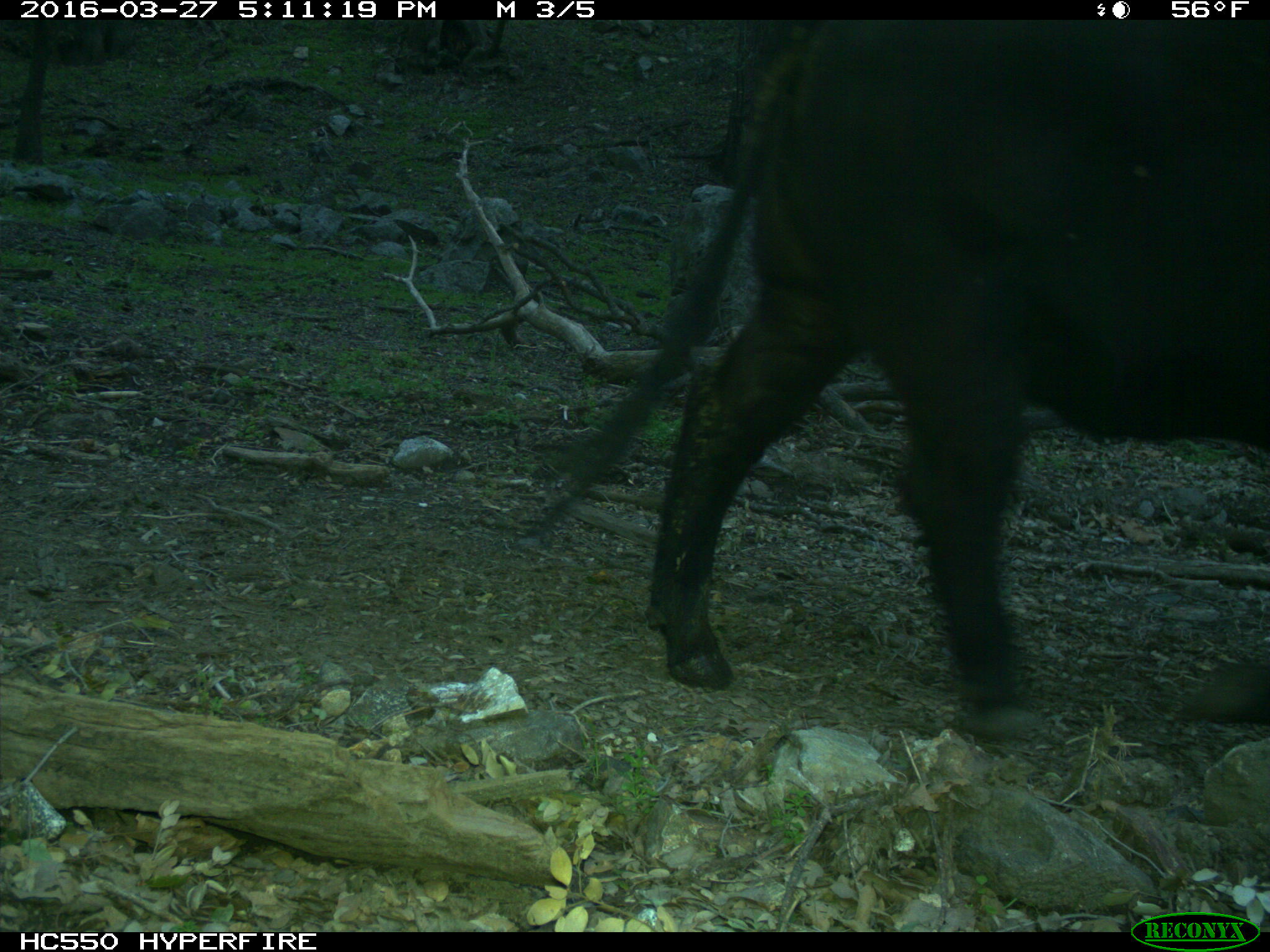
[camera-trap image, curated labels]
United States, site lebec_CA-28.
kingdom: Animalia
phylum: Chordata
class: Mammalia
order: Artiodactyla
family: Bovidae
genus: Bos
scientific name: Bos taurus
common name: domestic cow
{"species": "Bos taurus (domestic cow)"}